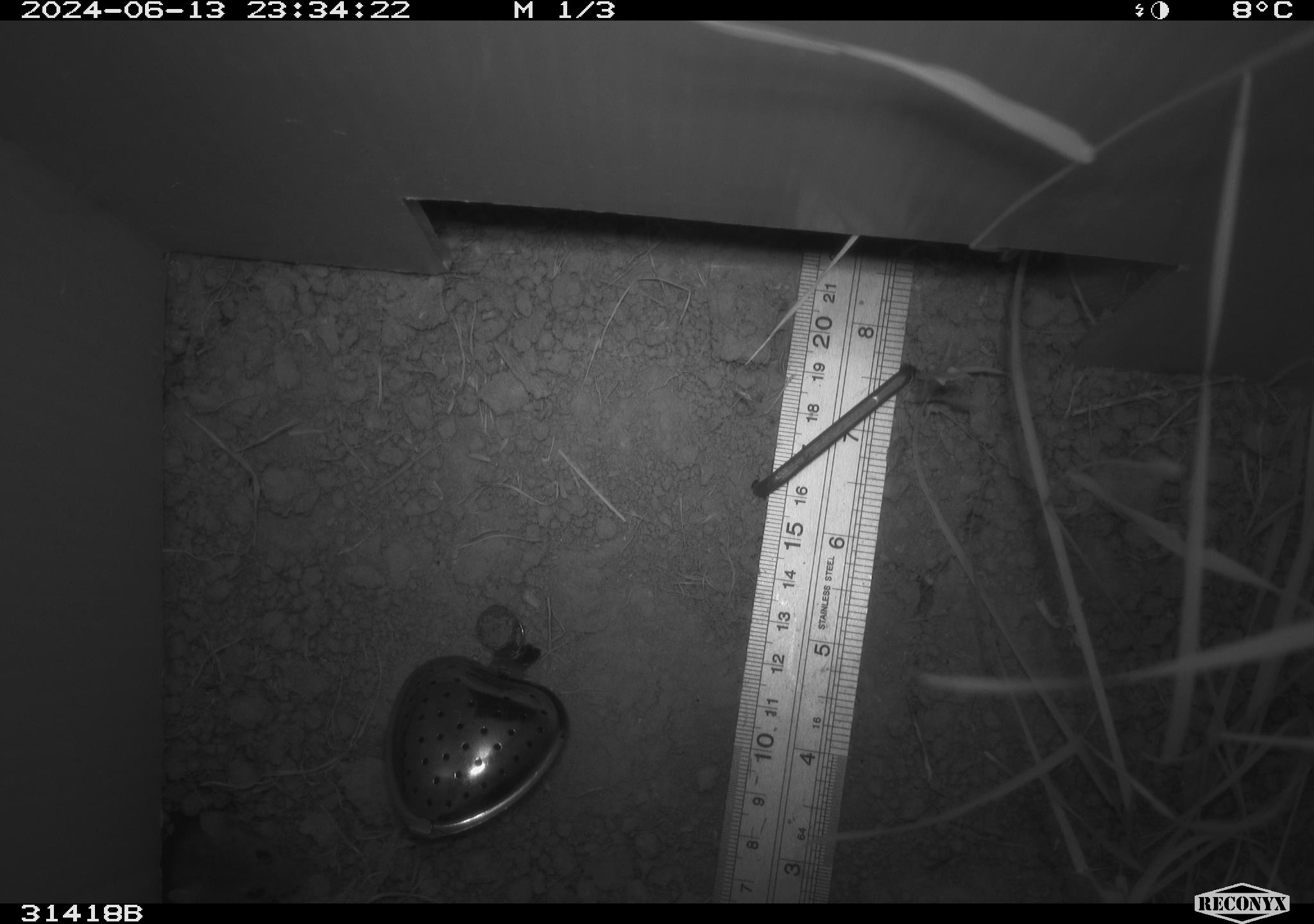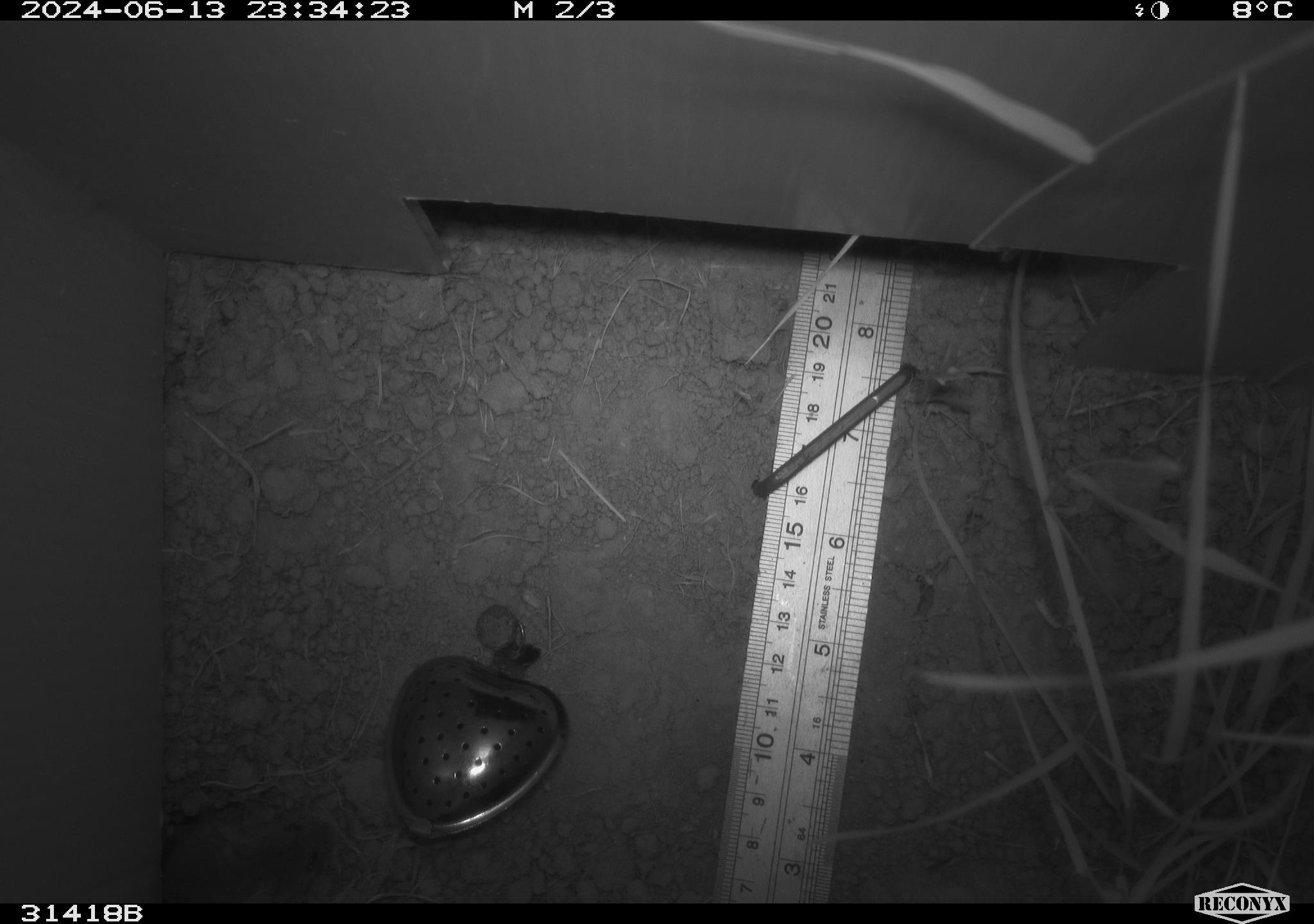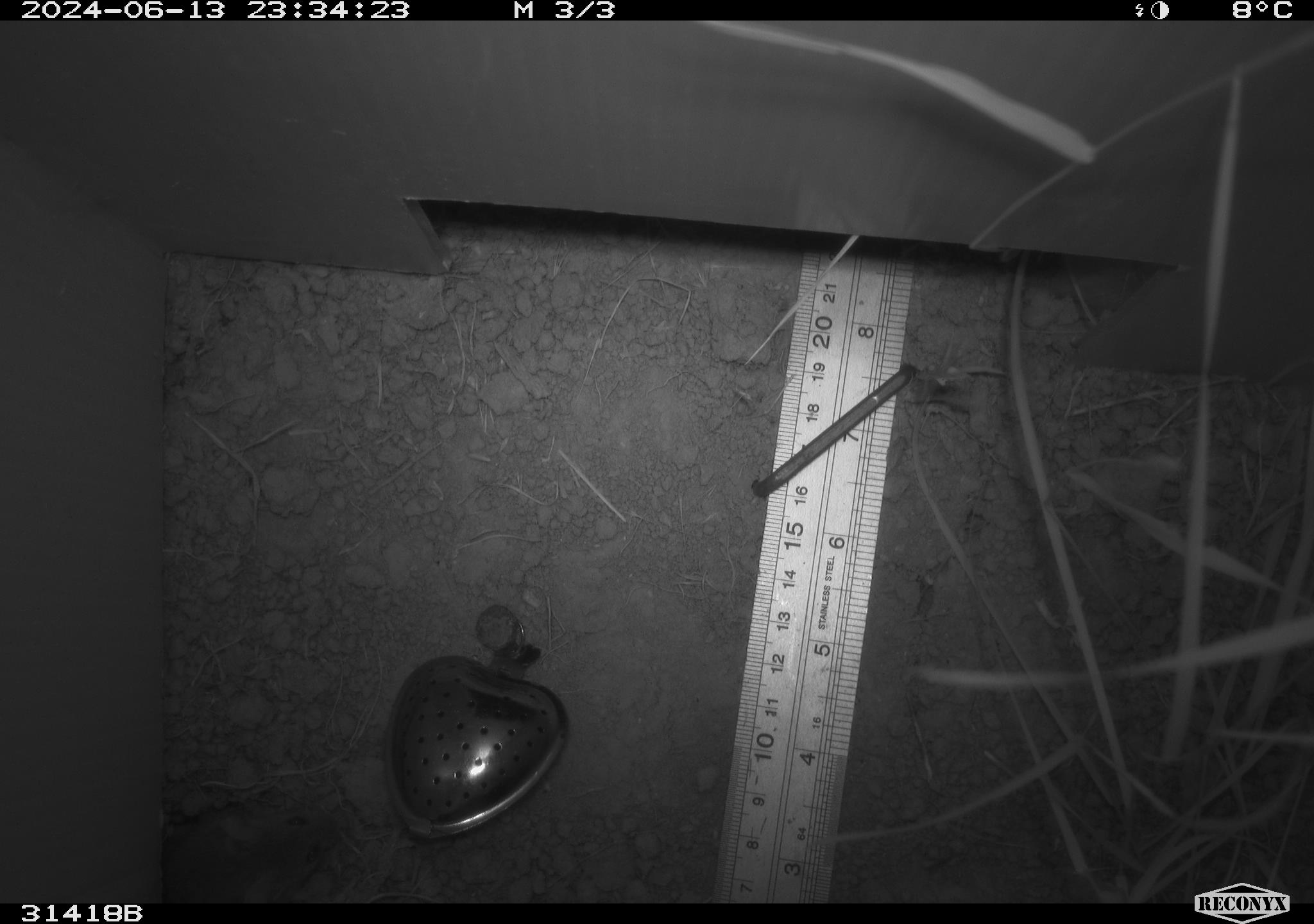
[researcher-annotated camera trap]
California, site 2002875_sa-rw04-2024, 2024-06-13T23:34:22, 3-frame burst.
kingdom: Animalia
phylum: Chordata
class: Mammalia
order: Rodentia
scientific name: Rodentia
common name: mouse species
Mouse species (Rodentia).